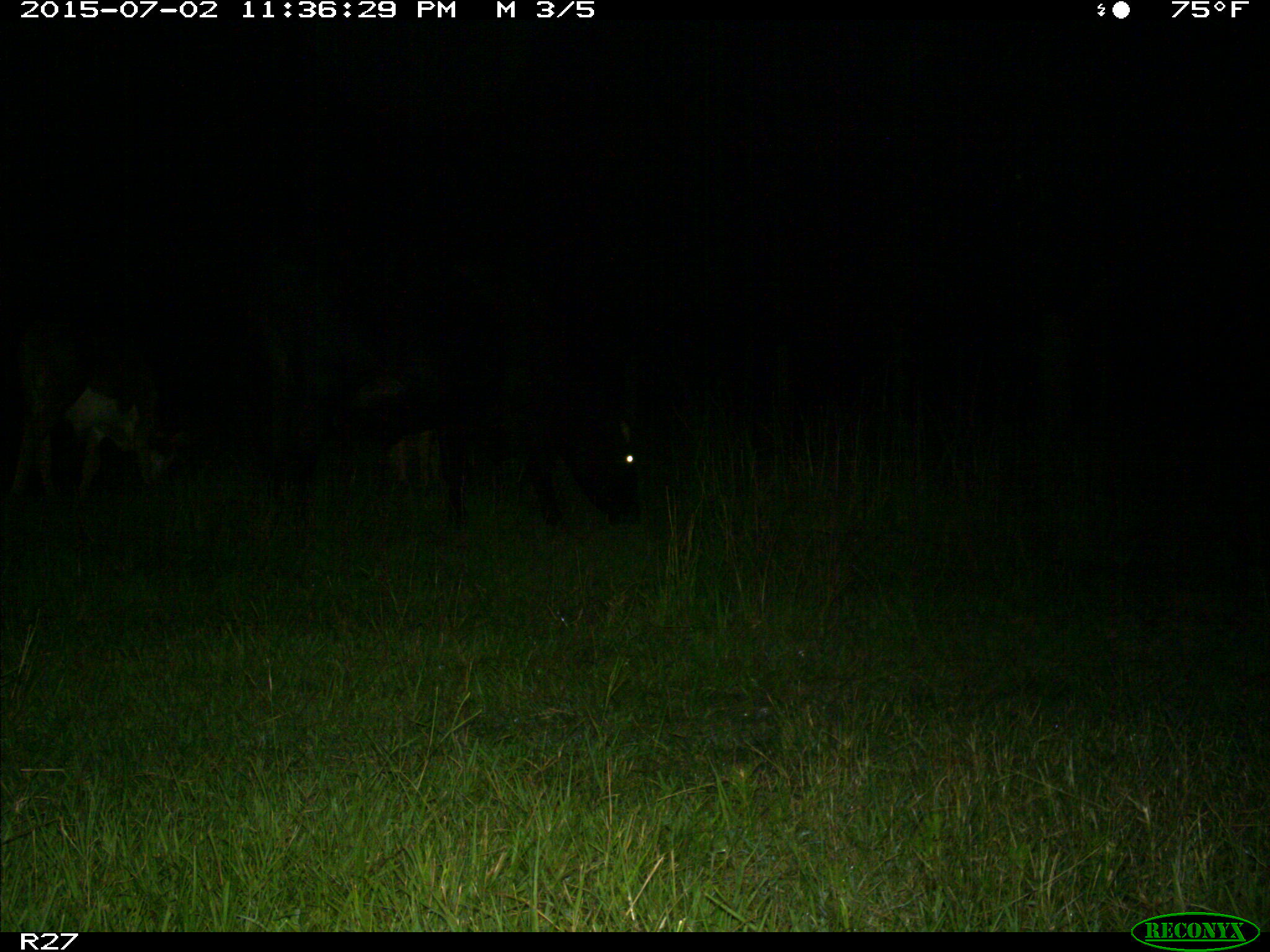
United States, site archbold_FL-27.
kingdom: Animalia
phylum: Chordata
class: Mammalia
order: Artiodactyla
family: Bovidae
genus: Bos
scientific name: Bos taurus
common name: domestic cow